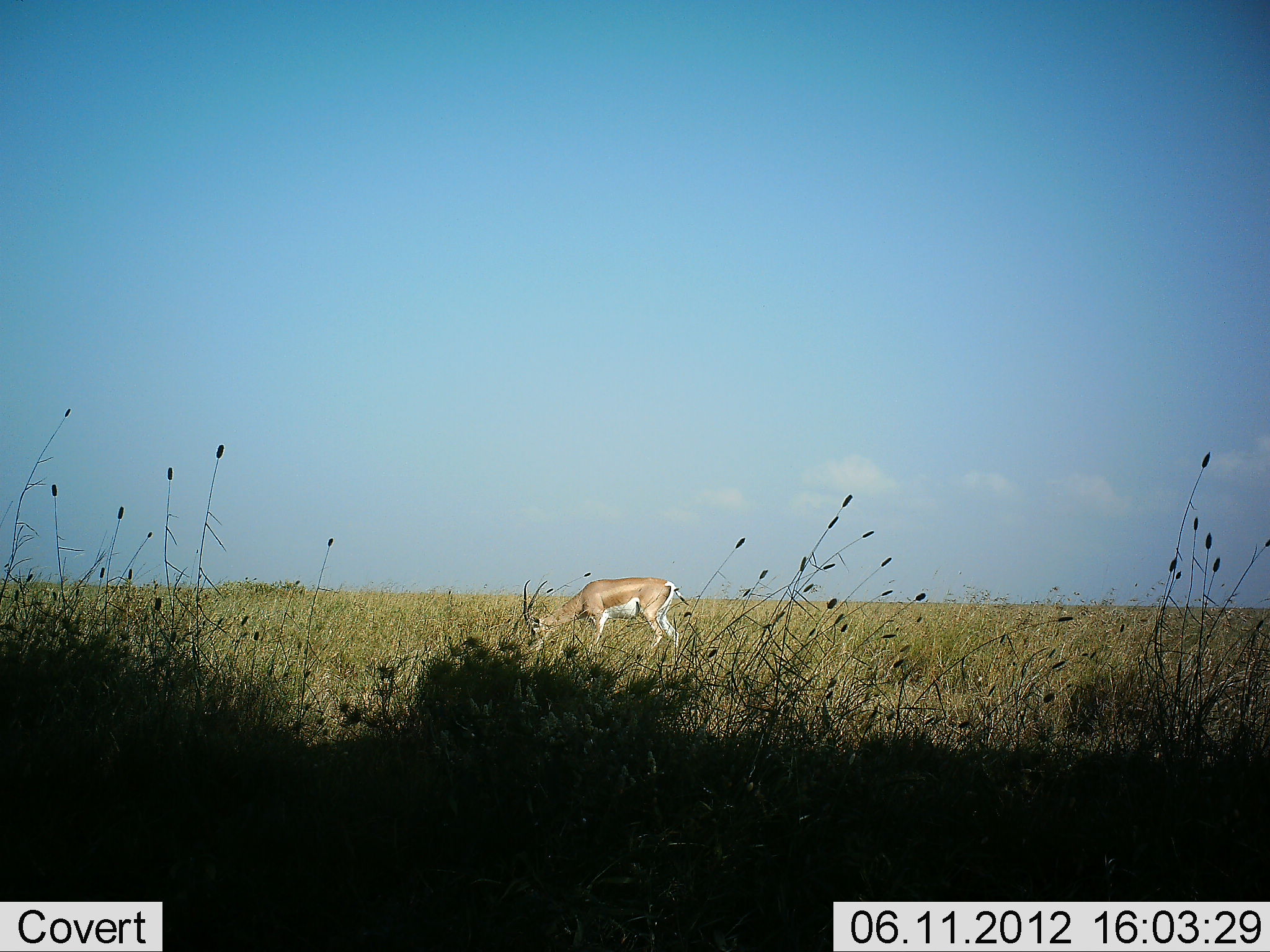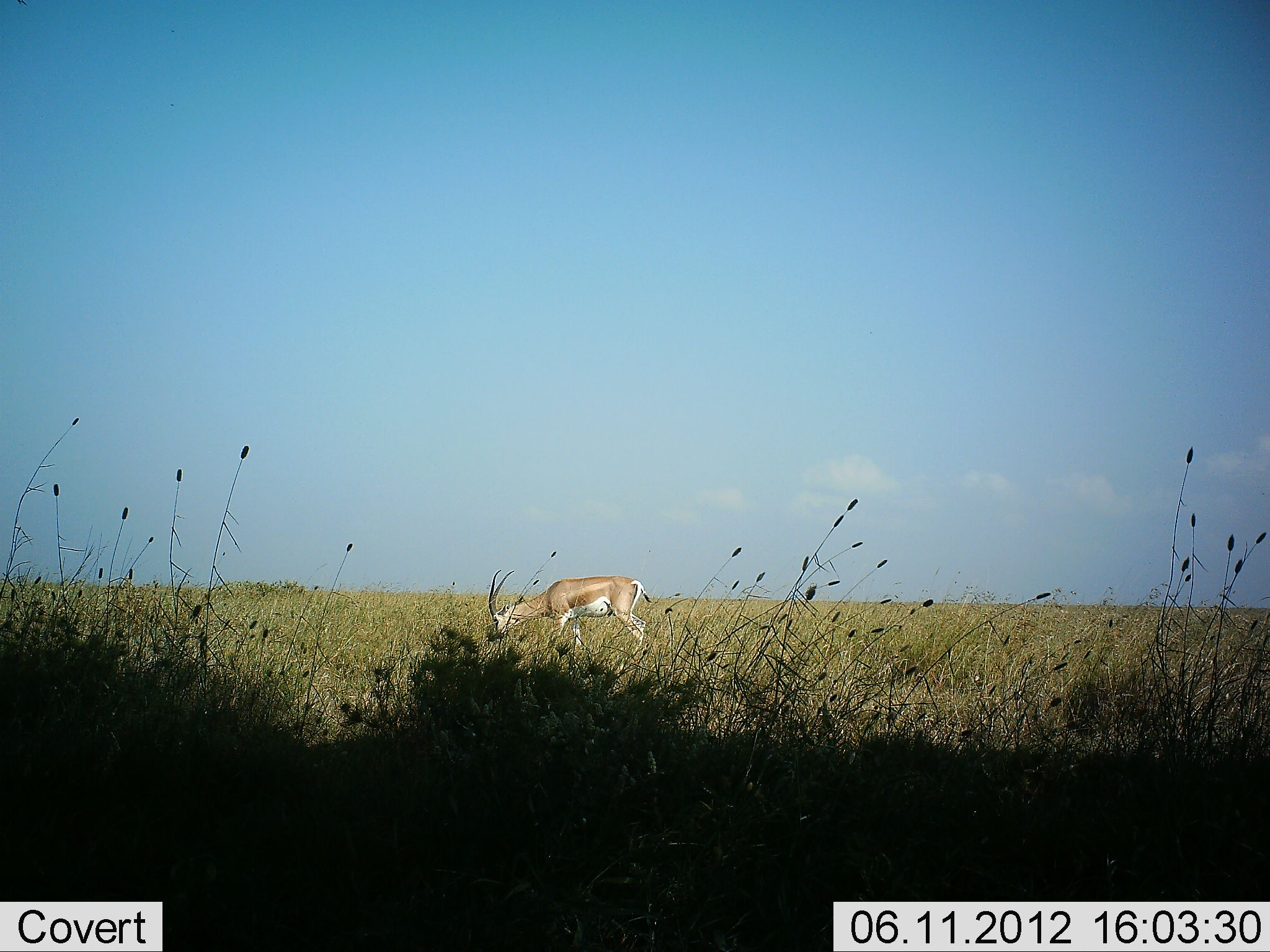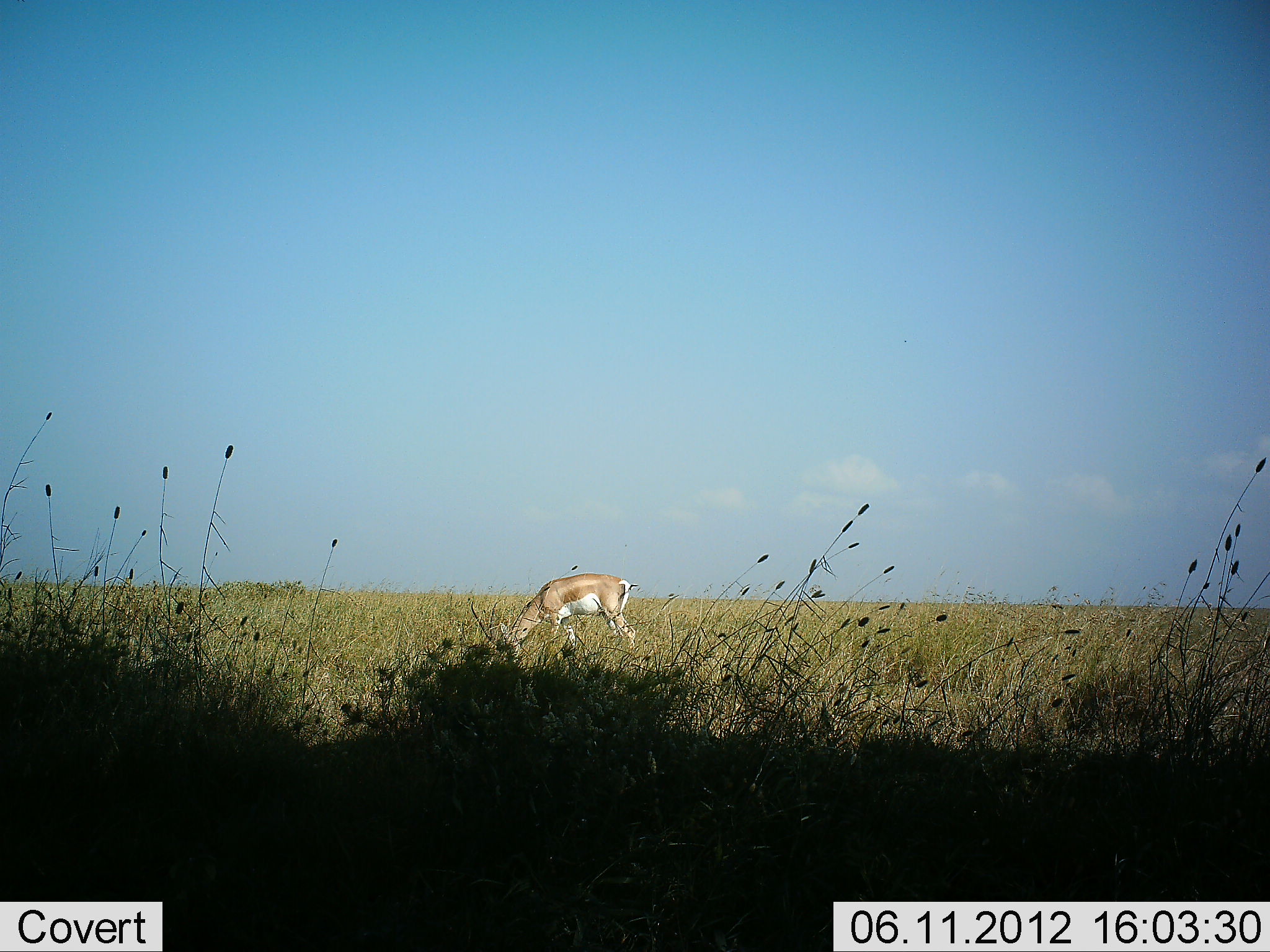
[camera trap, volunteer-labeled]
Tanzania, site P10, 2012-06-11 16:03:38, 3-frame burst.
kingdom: Animalia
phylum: Chordata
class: Mammalia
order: Artiodactyla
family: Bovidae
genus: Nanger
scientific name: Nanger granti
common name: grant's gazelle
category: gazellegrants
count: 1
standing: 0%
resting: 0%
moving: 40%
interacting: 0%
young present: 0%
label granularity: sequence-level